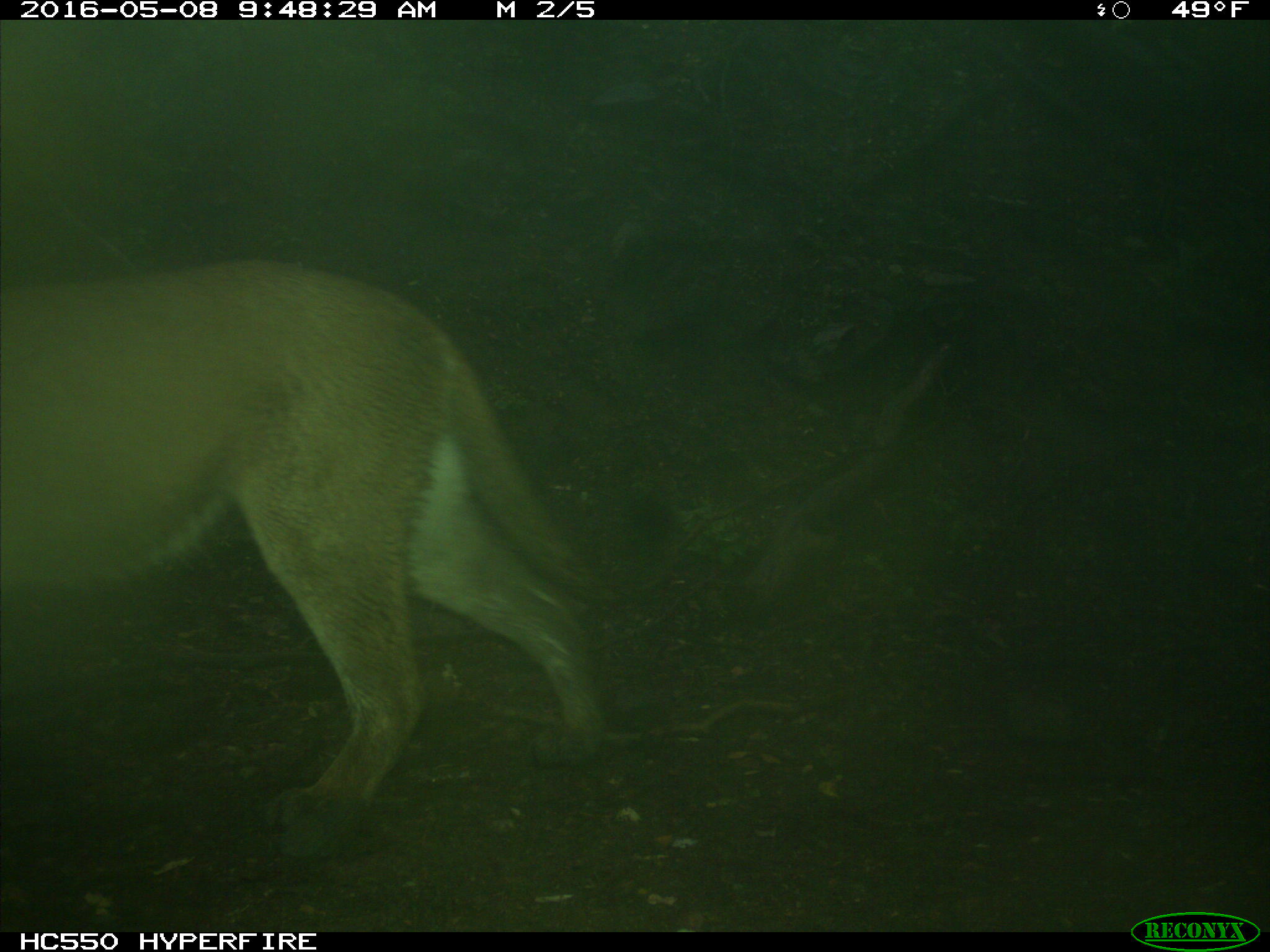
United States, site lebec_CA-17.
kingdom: Animalia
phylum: Chordata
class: Mammalia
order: Carnivora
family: Felidae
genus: Puma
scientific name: Puma concolor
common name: mountain lion